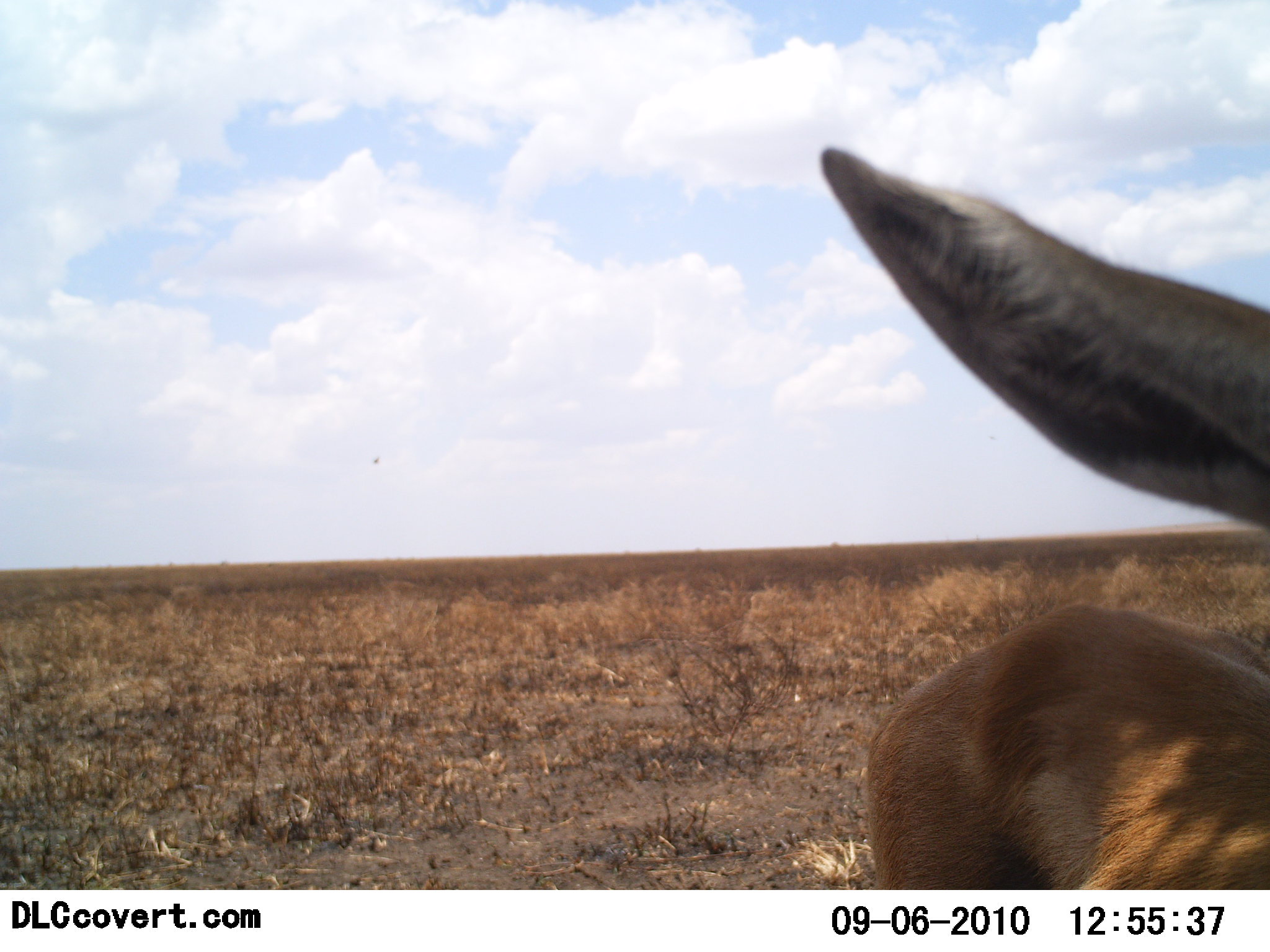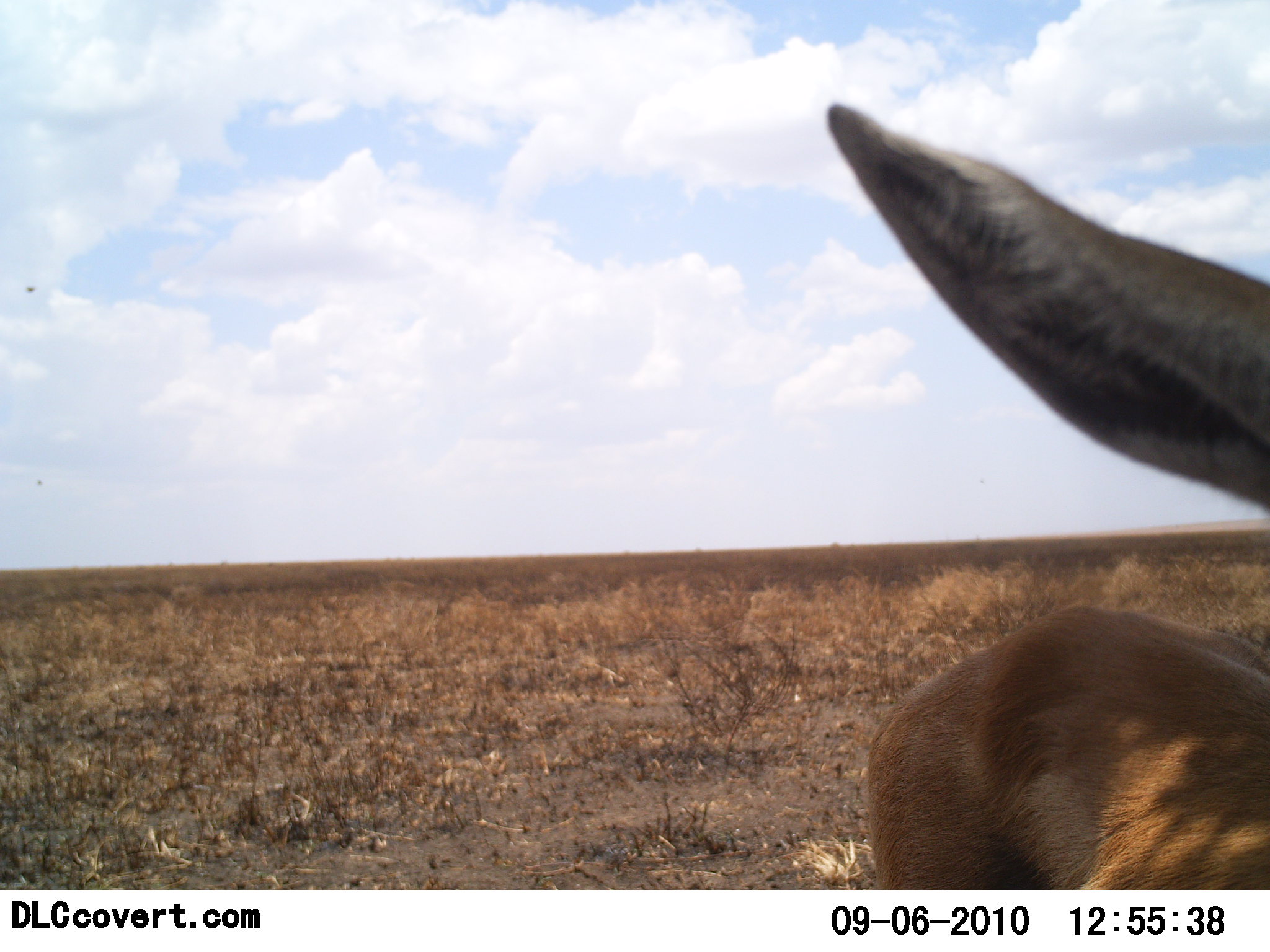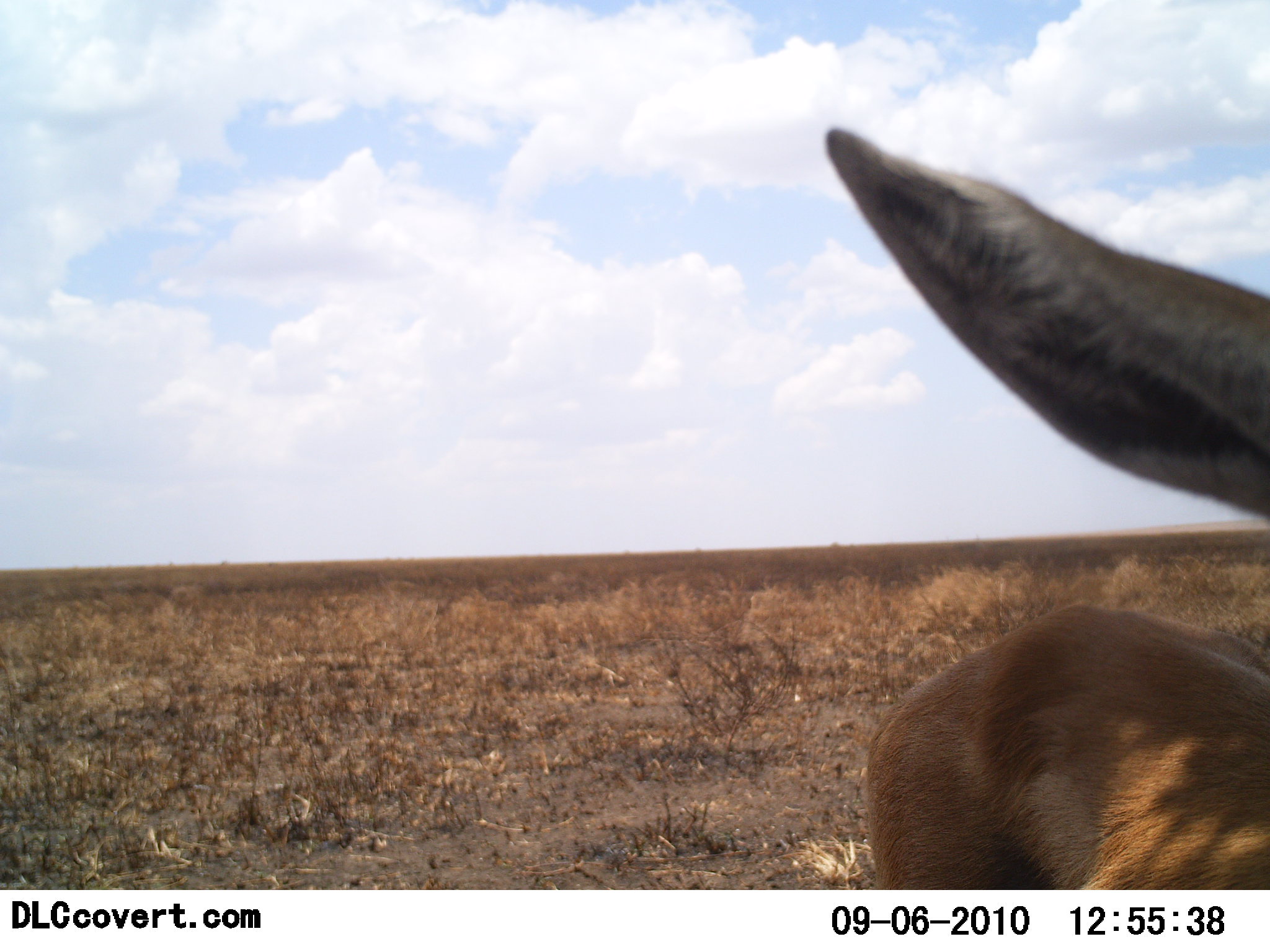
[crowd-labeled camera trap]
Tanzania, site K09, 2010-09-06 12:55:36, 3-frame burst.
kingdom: Animalia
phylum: Chordata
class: Mammalia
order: Artiodactyla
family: Bovidae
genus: Eudorcas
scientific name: Eudorcas thomsonii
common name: thomson's gazelle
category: gazellethomsons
Gazellethomsons (thomson's gazelle) (Eudorcas thomsonii), count 1. Behavior (volunteer vote fractions): standing 100%, resting 0%, moving 0%, interacting 0%. Young present (vote fraction): 0%. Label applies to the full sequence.